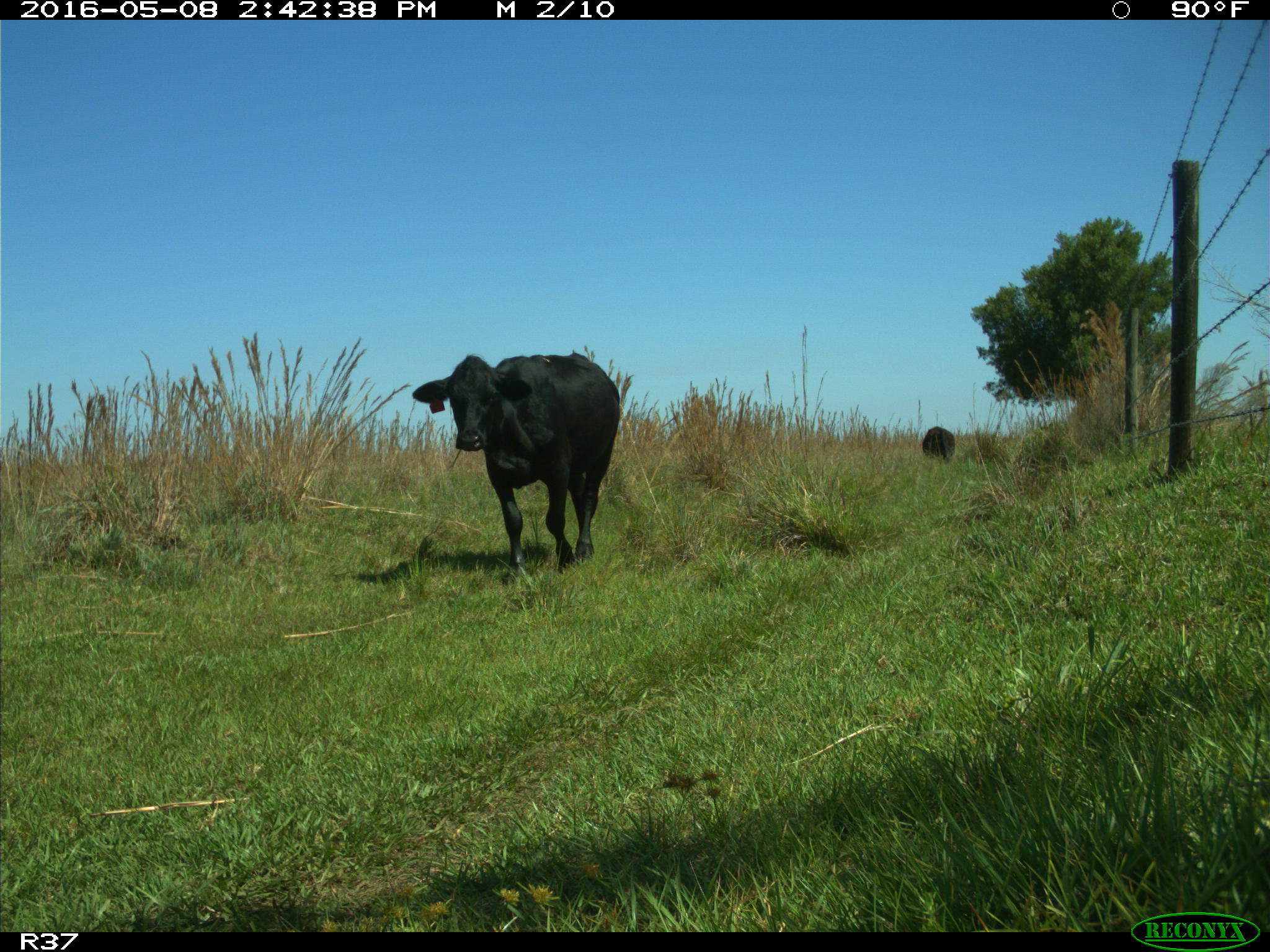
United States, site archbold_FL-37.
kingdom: Animalia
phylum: Chordata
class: Mammalia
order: Artiodactyla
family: Bovidae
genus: Bos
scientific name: Bos taurus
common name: domestic cow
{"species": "Bos taurus (domestic cow)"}